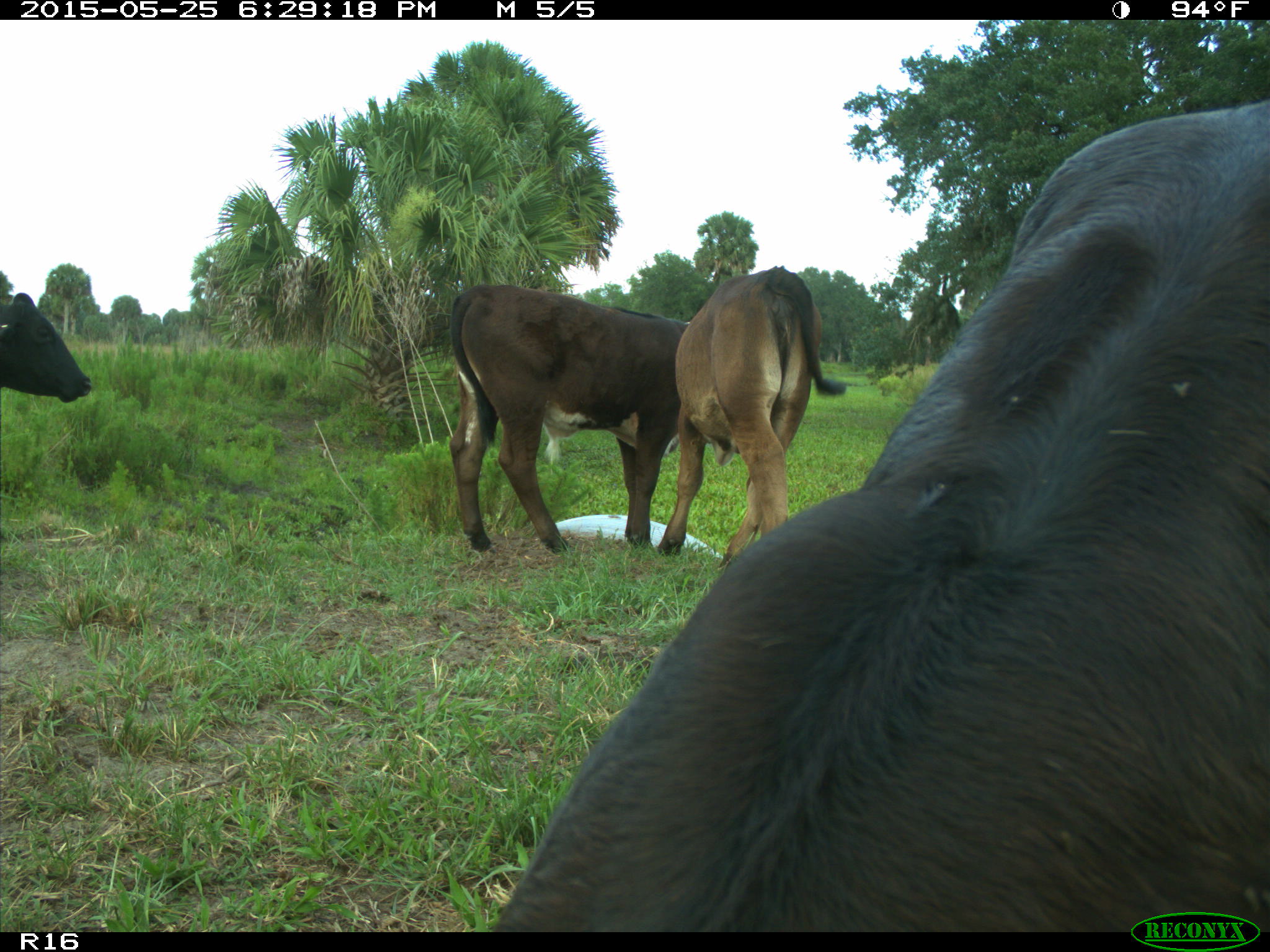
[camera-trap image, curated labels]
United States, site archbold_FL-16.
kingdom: Animalia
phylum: Chordata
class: Mammalia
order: Artiodactyla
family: Bovidae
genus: Bos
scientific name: Bos taurus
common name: domestic cow